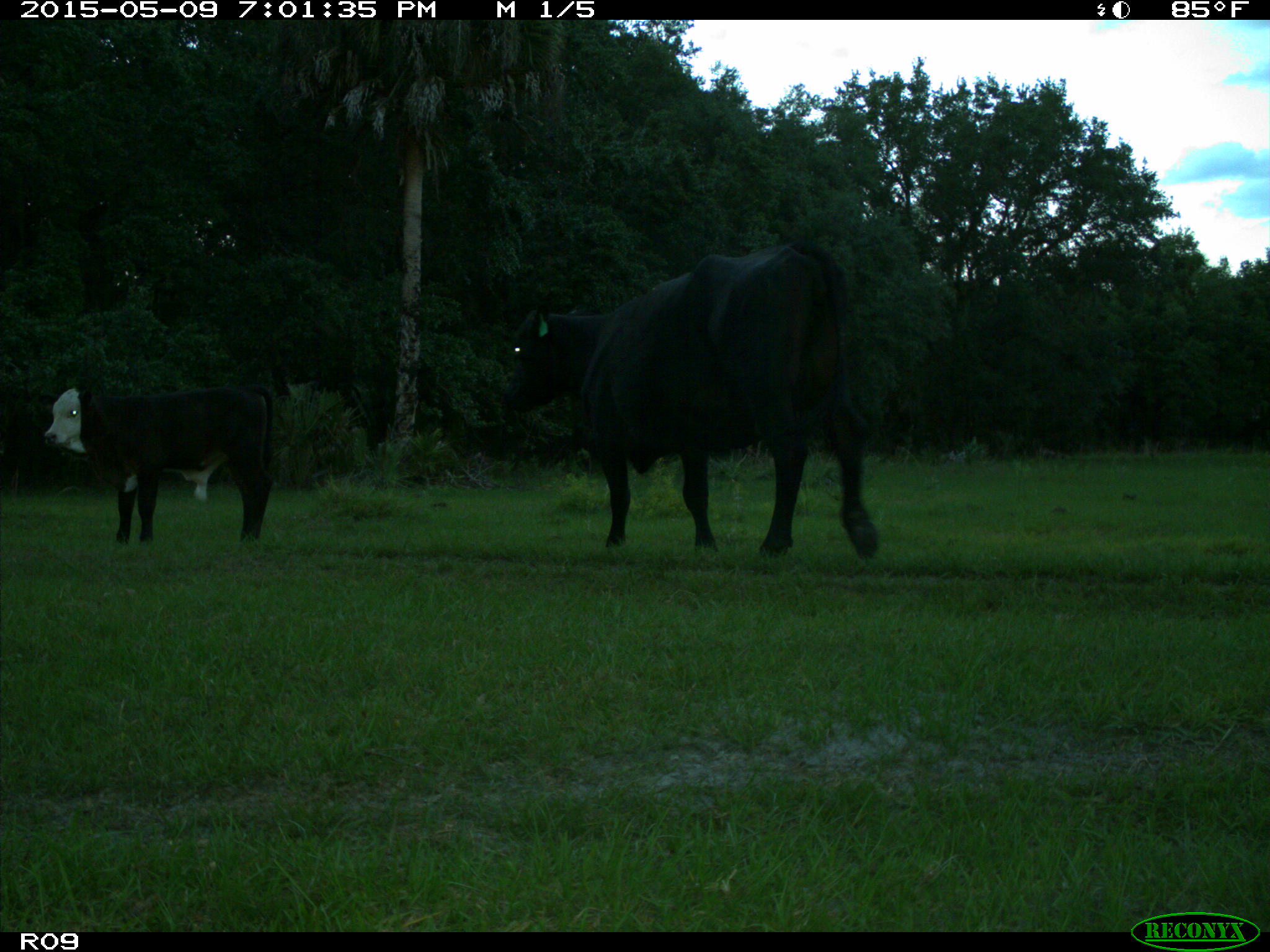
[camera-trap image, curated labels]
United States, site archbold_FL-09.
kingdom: Animalia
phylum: Chordata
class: Mammalia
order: Artiodactyla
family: Bovidae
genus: Bos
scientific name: Bos taurus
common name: domestic cow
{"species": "Bos taurus (domestic cow)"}